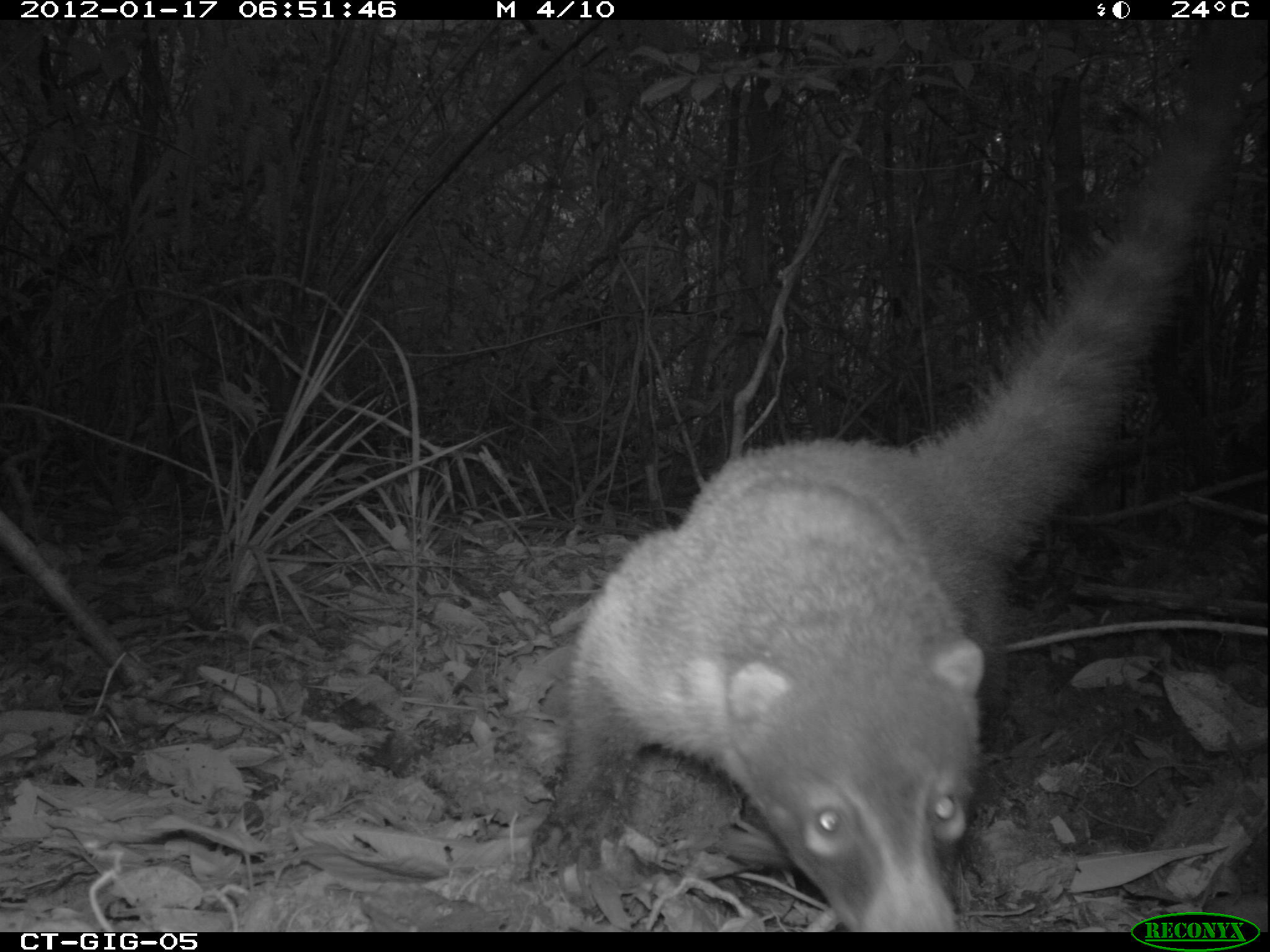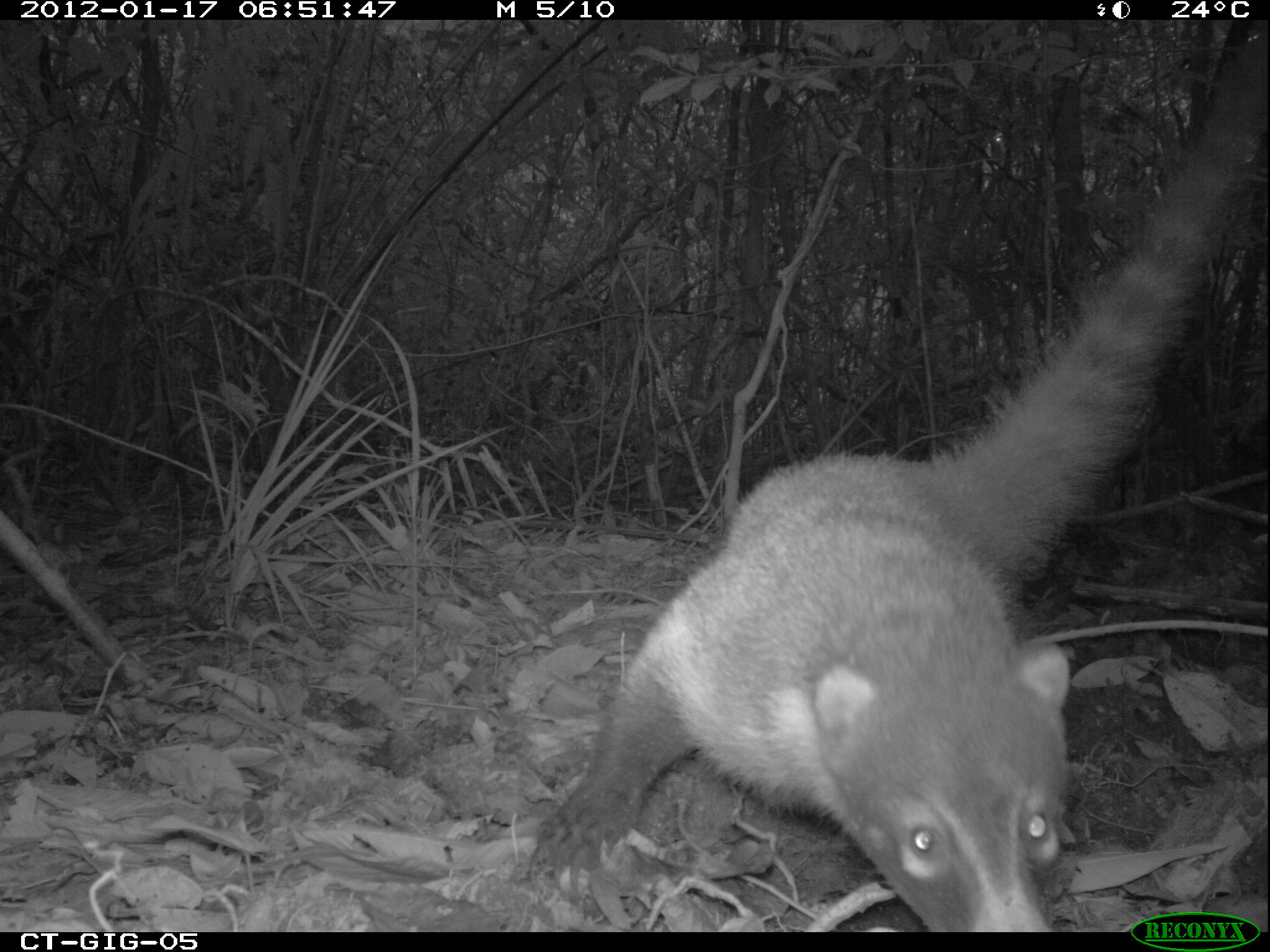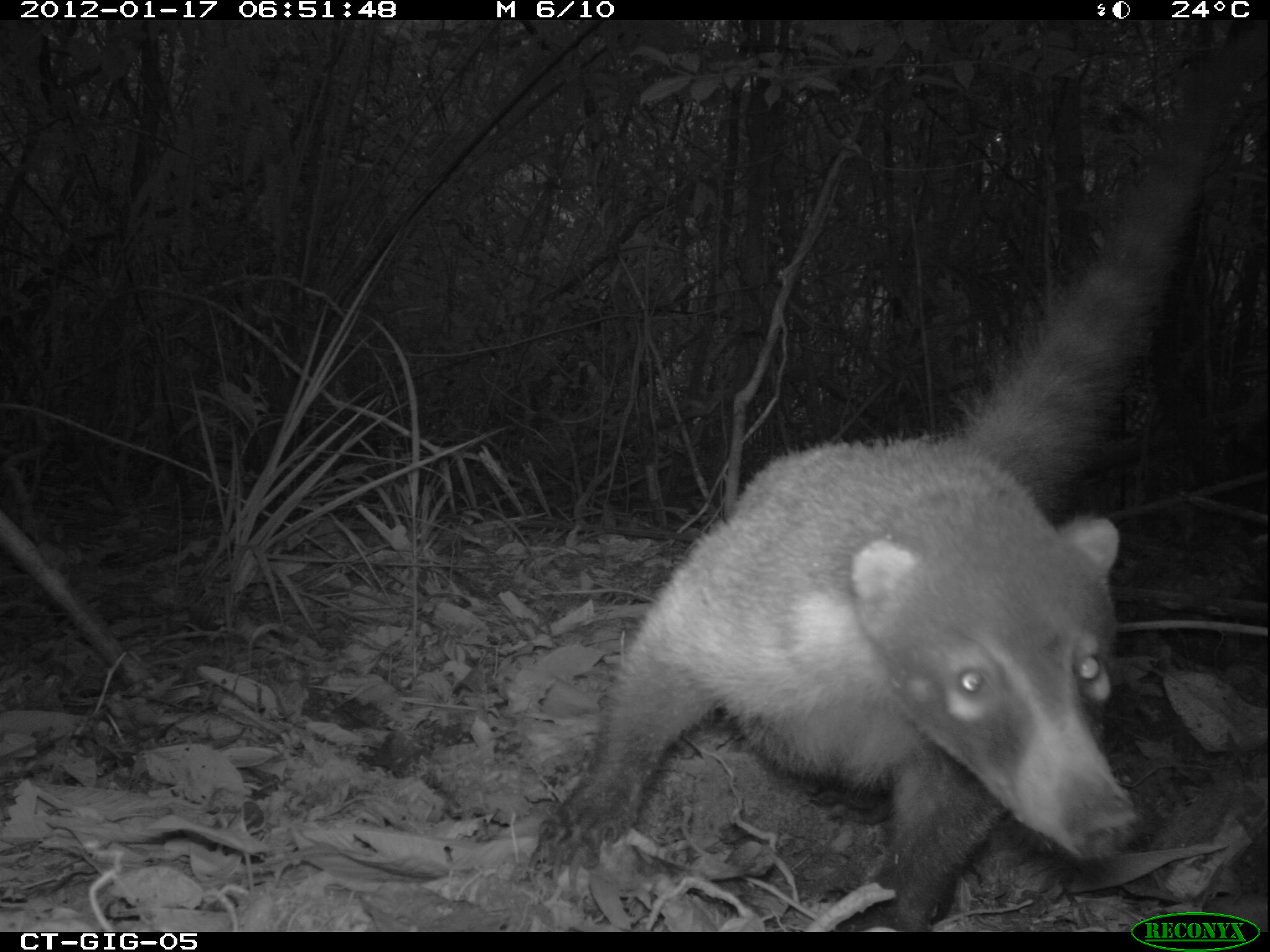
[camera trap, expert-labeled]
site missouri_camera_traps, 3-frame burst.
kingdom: Animalia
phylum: Chordata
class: Mammalia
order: Carnivora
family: Procyonidae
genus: Nasua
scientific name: Nasua narica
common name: white-nosed coati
White-nosed coati (Nasua narica). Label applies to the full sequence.